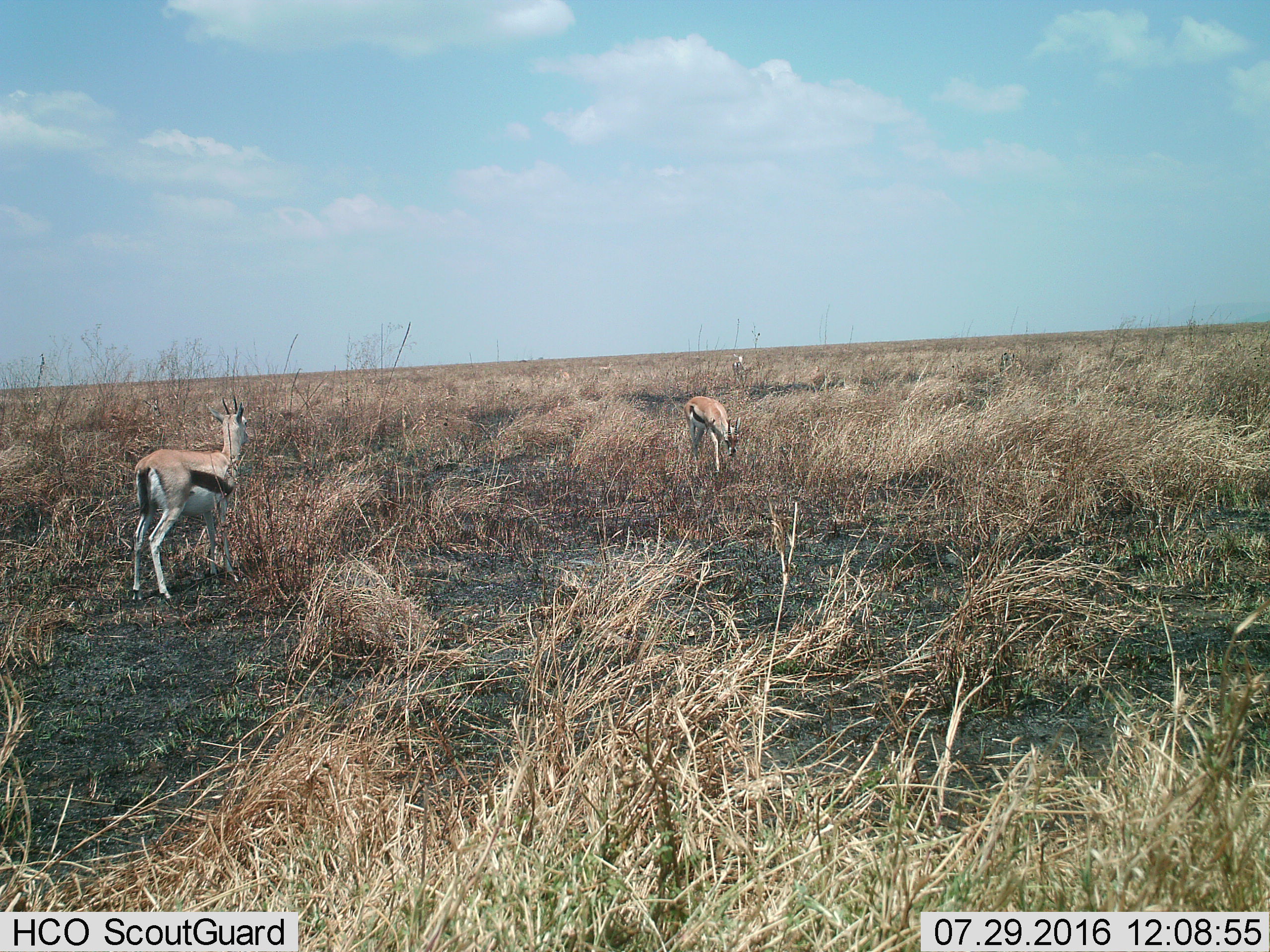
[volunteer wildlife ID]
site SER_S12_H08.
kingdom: Animalia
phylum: Chordata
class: Mammalia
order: Artiodactyla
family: Bovidae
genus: Eudorcas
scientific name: Eudorcas thomsonii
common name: thomson's gazelle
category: gazellethomsons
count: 3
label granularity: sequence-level